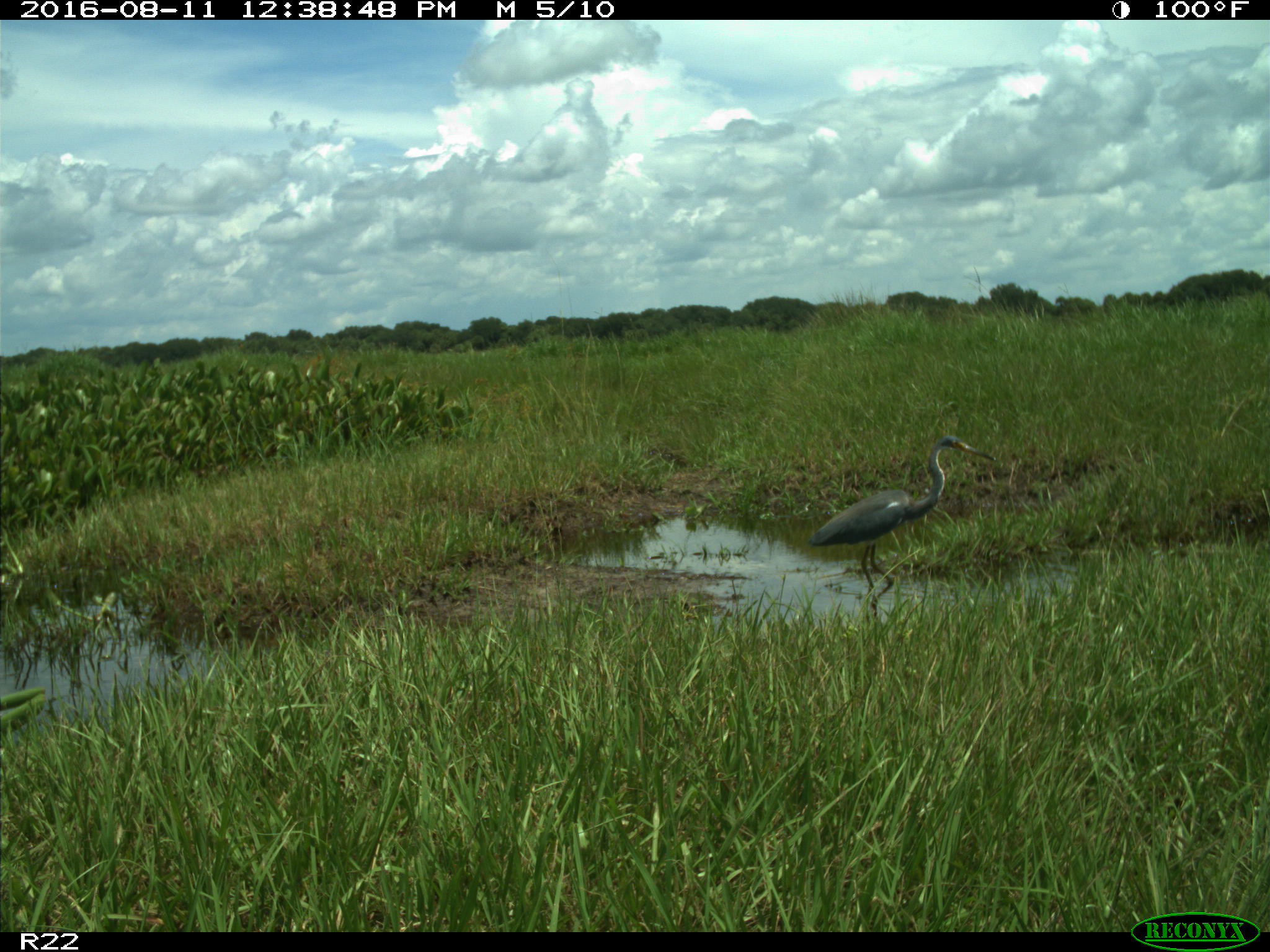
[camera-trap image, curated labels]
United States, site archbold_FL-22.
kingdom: Animalia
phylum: Chordata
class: Aves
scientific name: Aves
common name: birds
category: unidentified bird